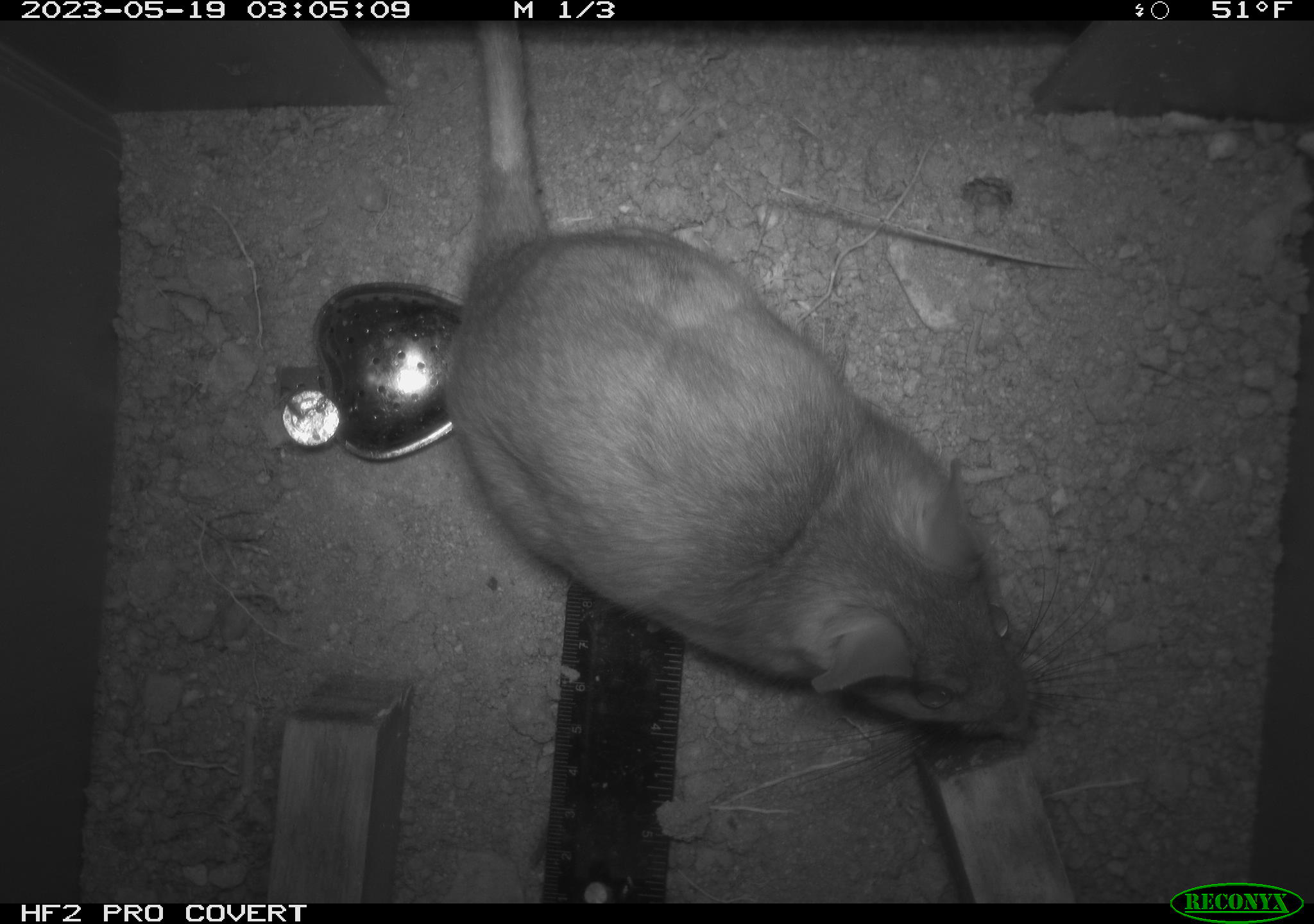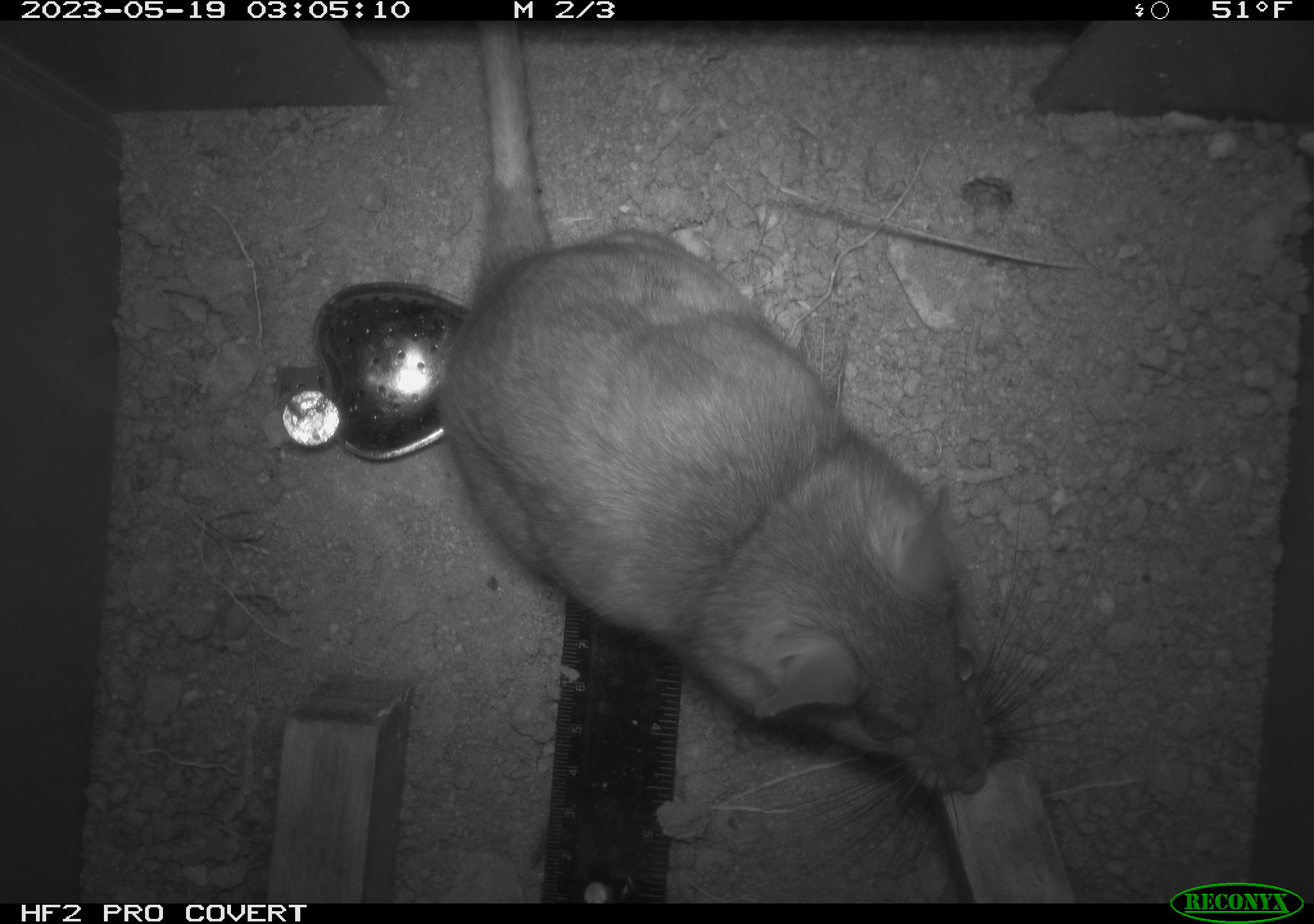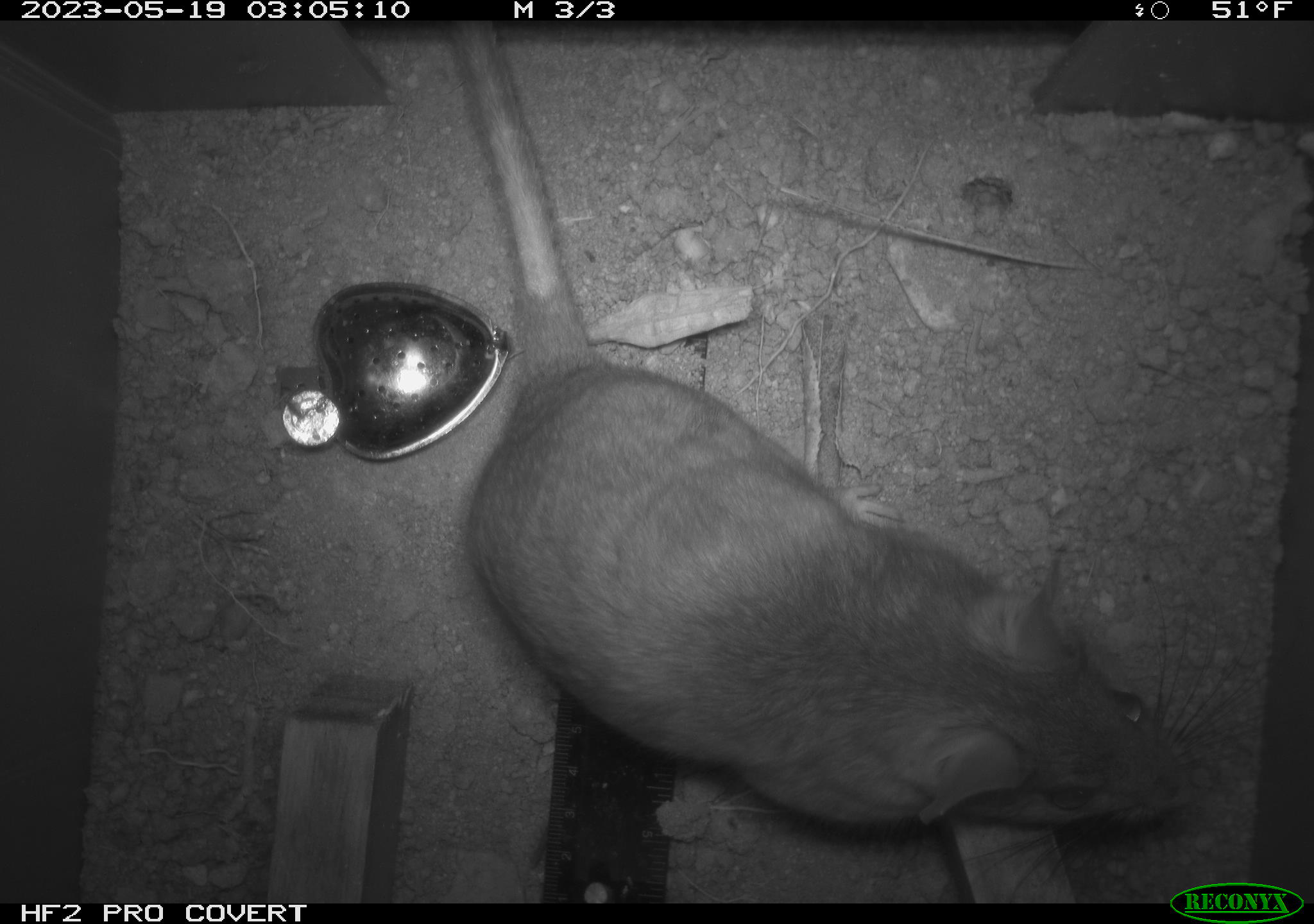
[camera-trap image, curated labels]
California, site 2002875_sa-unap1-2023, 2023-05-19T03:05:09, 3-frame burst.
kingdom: Animalia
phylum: Chordata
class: Mammalia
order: Rodentia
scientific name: Rodentia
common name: mouse species